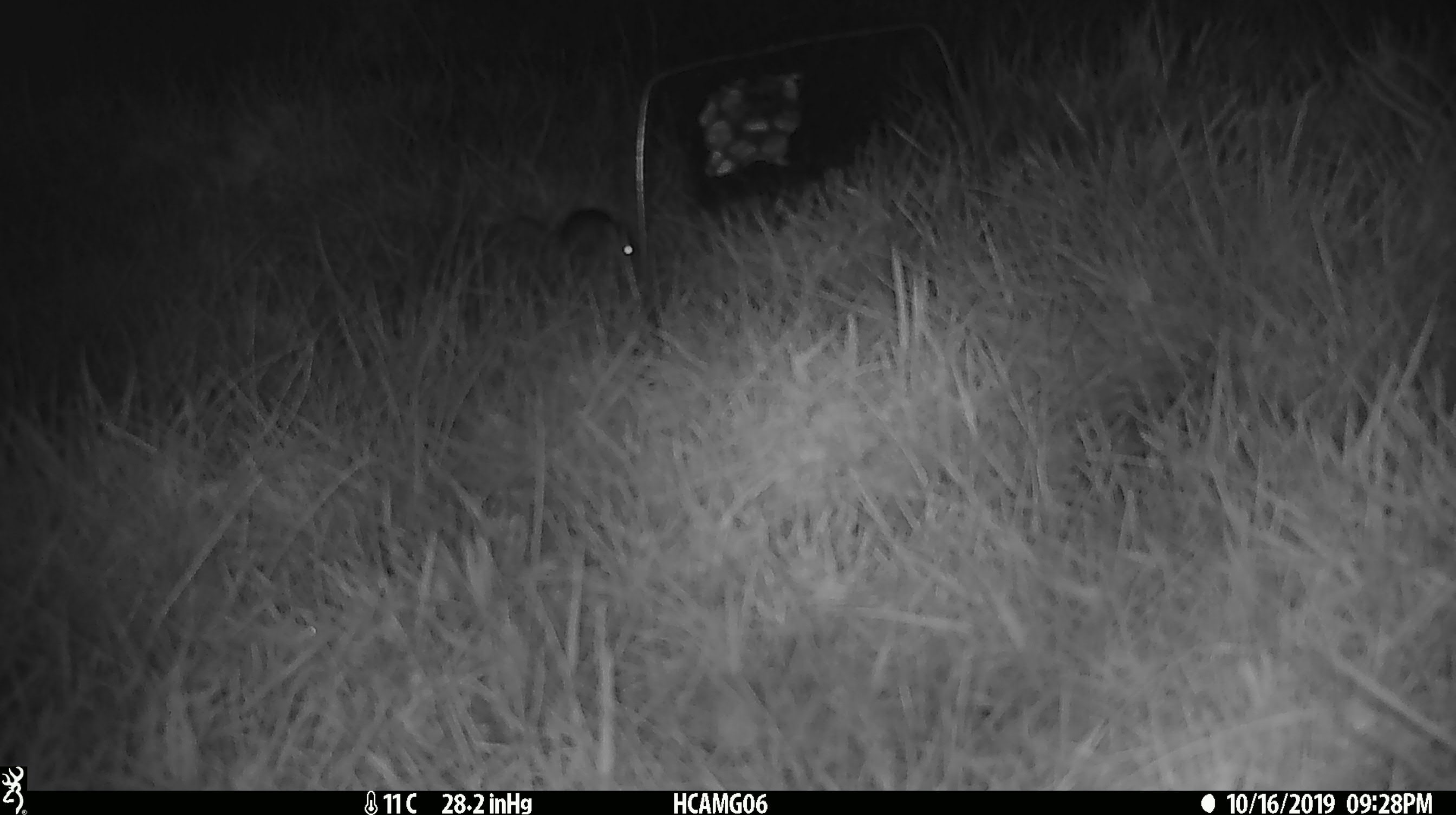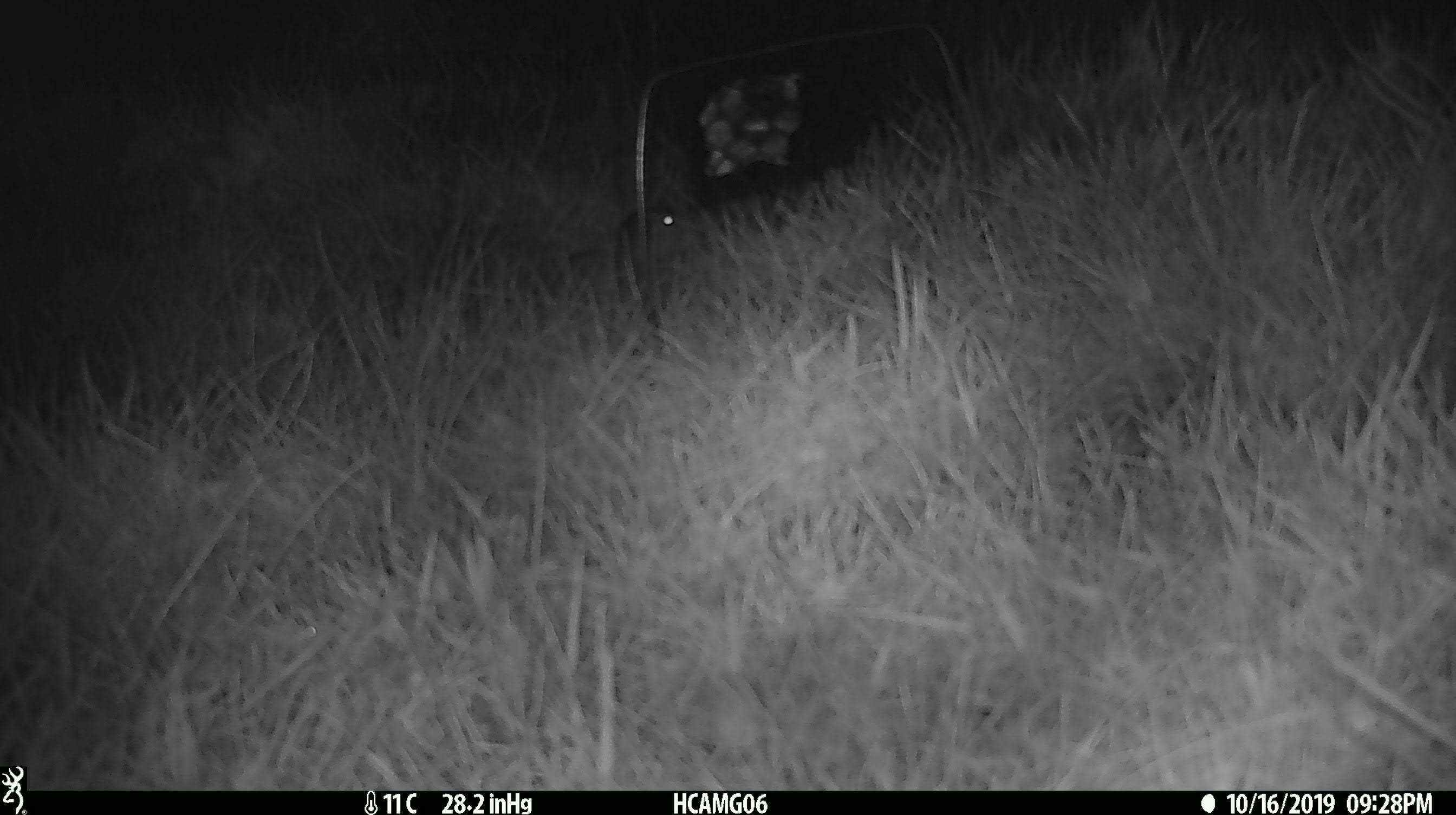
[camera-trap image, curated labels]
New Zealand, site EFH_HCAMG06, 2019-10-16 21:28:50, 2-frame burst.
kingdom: Animalia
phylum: Chordata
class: Mammalia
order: Rodentia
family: Muridae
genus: Mus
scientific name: Mus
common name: mouse